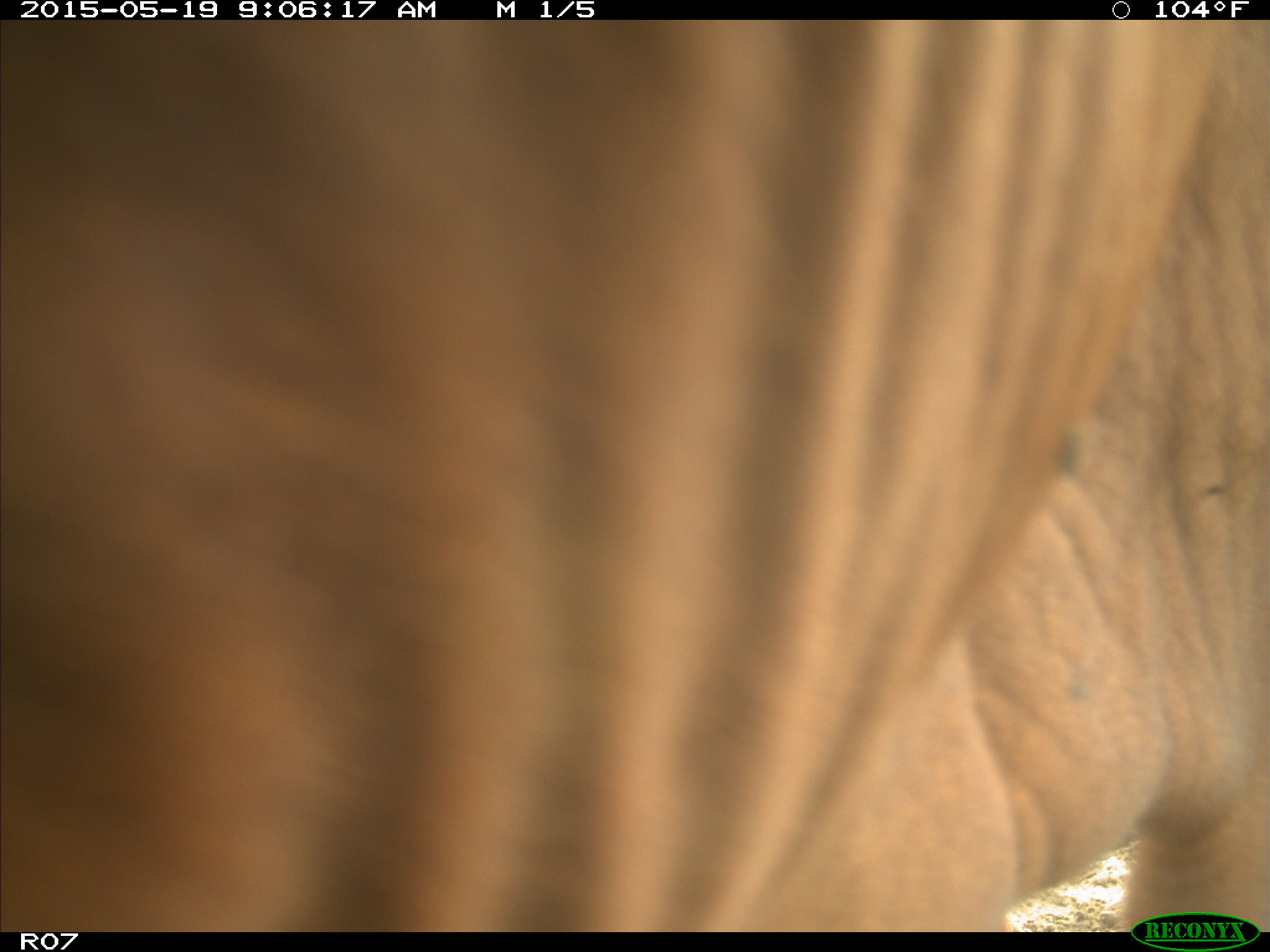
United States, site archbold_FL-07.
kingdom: Animalia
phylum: Chordata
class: Mammalia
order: Artiodactyla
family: Bovidae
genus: Bos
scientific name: Bos taurus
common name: domestic cow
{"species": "Bos taurus (domestic cow)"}